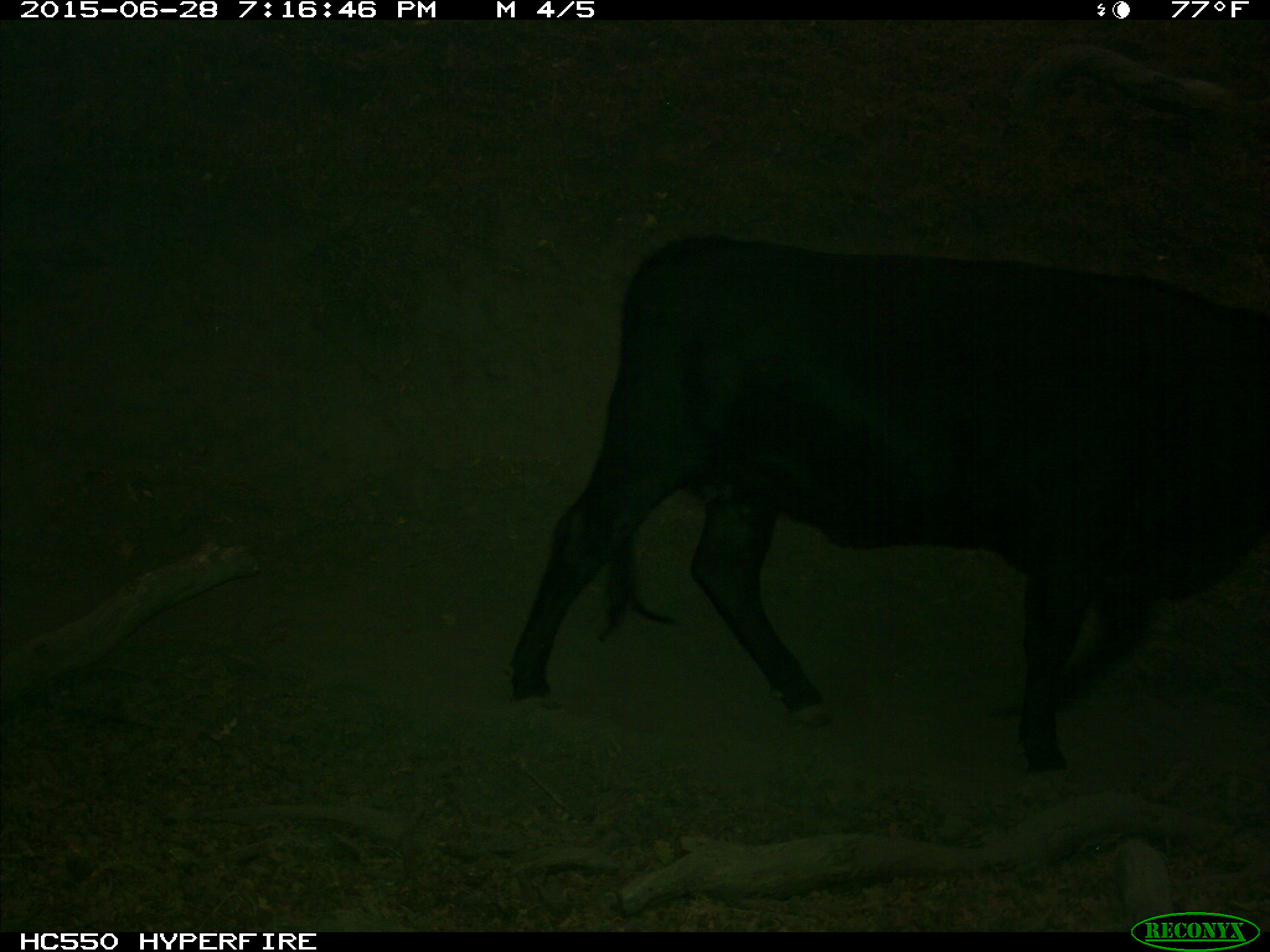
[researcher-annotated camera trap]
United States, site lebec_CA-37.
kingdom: Animalia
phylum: Chordata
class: Mammalia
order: Artiodactyla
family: Bovidae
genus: Bos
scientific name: Bos taurus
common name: domestic cow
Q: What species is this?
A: Bos taurus (domestic cow).